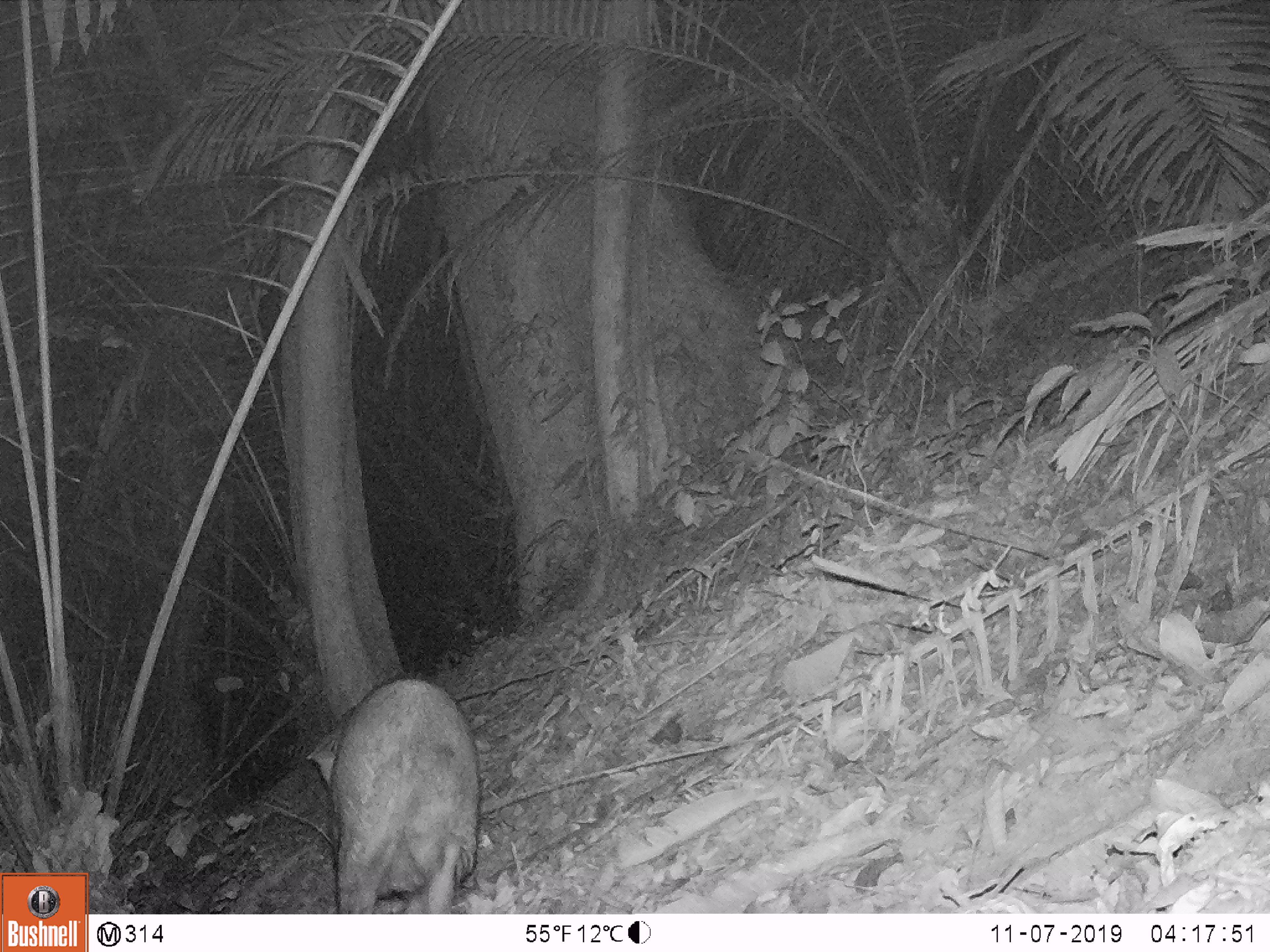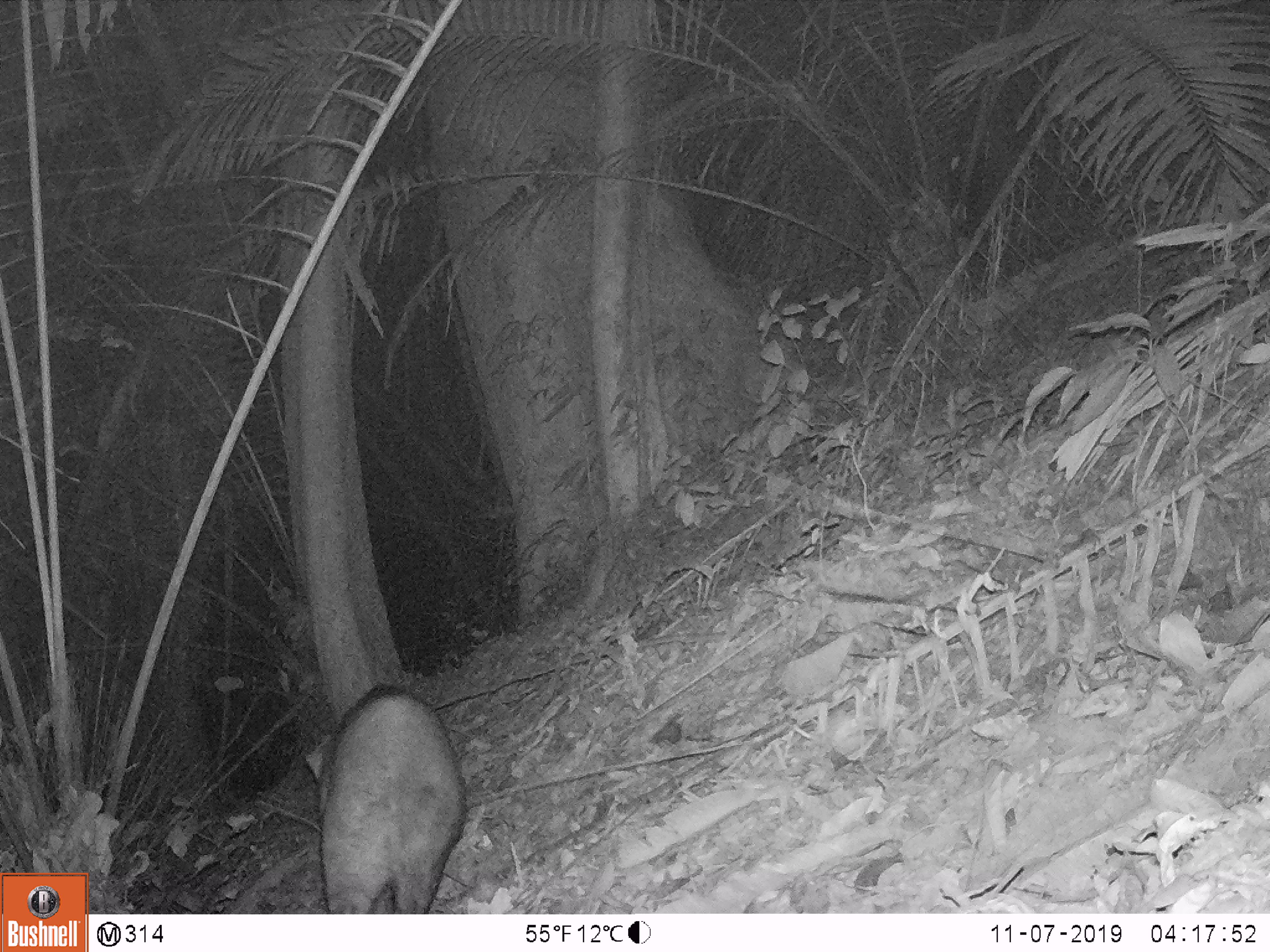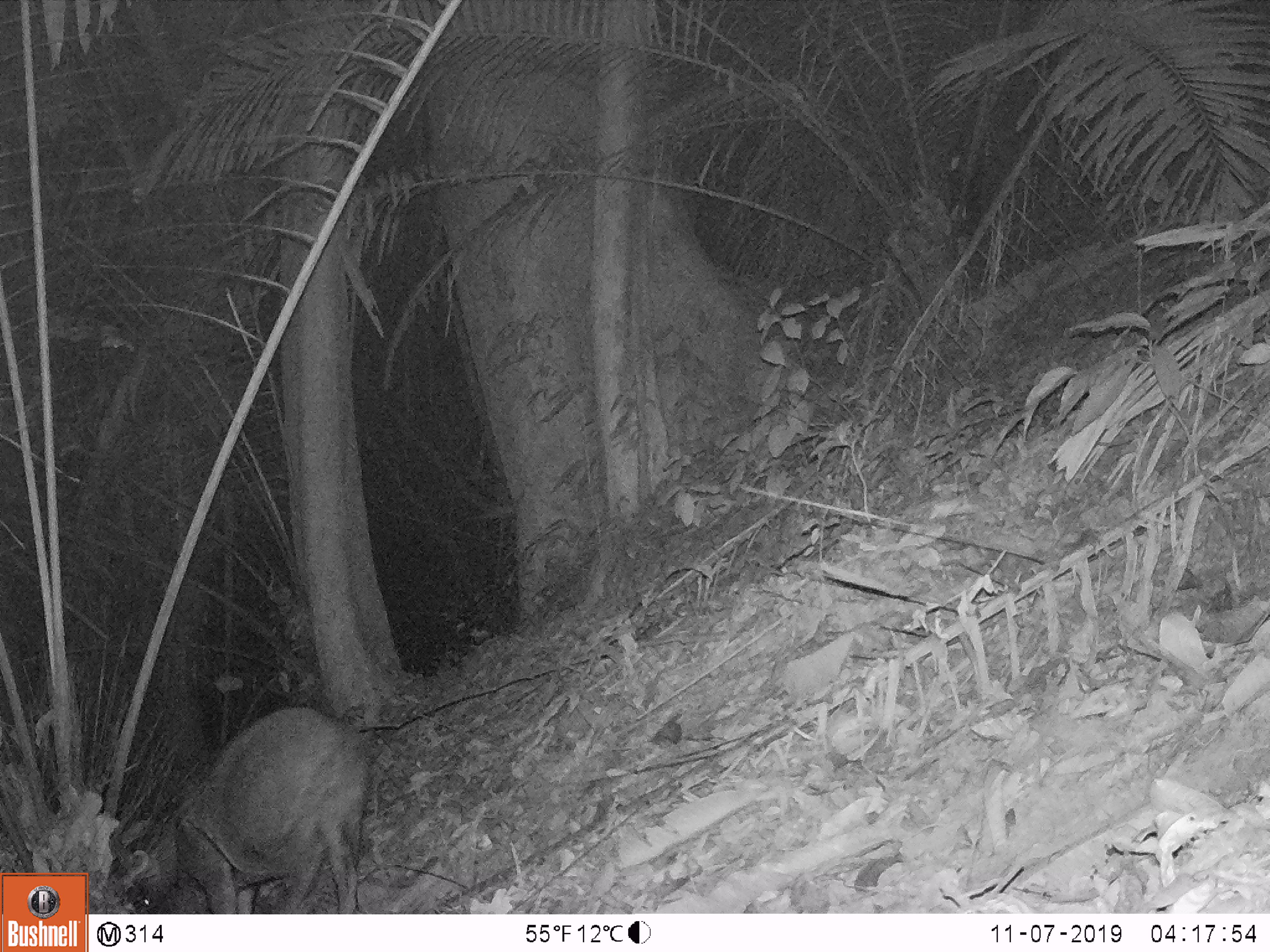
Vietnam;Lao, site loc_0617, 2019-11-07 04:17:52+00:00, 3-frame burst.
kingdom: Animalia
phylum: Chordata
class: Mammalia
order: Artiodactyla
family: Suidae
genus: Sus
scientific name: Sus scrofa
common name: eurasian wild pig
Eurasian wild pig (Sus scrofa). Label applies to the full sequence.